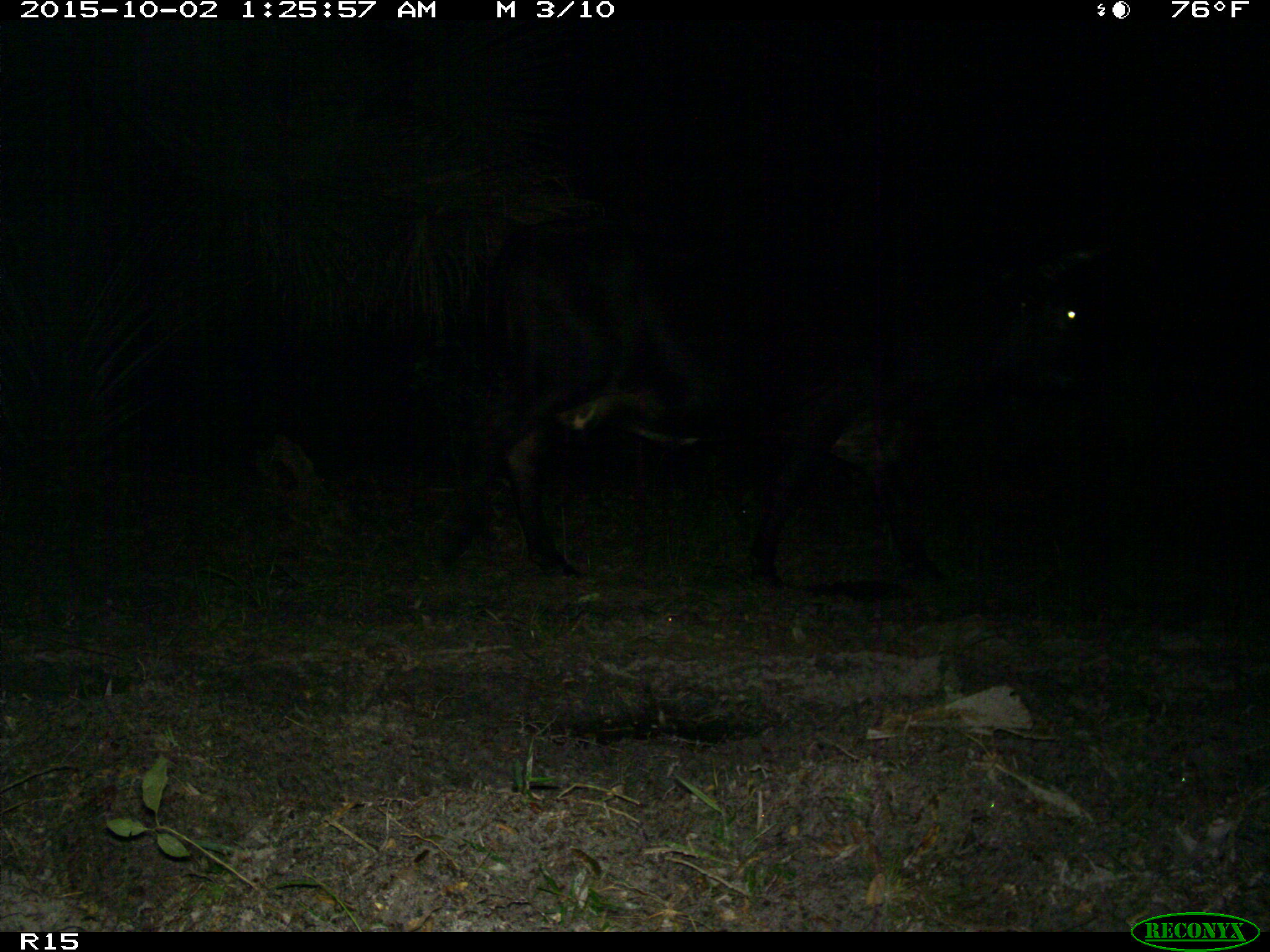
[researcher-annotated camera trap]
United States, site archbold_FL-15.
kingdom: Animalia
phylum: Chordata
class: Mammalia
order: Artiodactyla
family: Bovidae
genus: Bos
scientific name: Bos taurus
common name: domestic cow